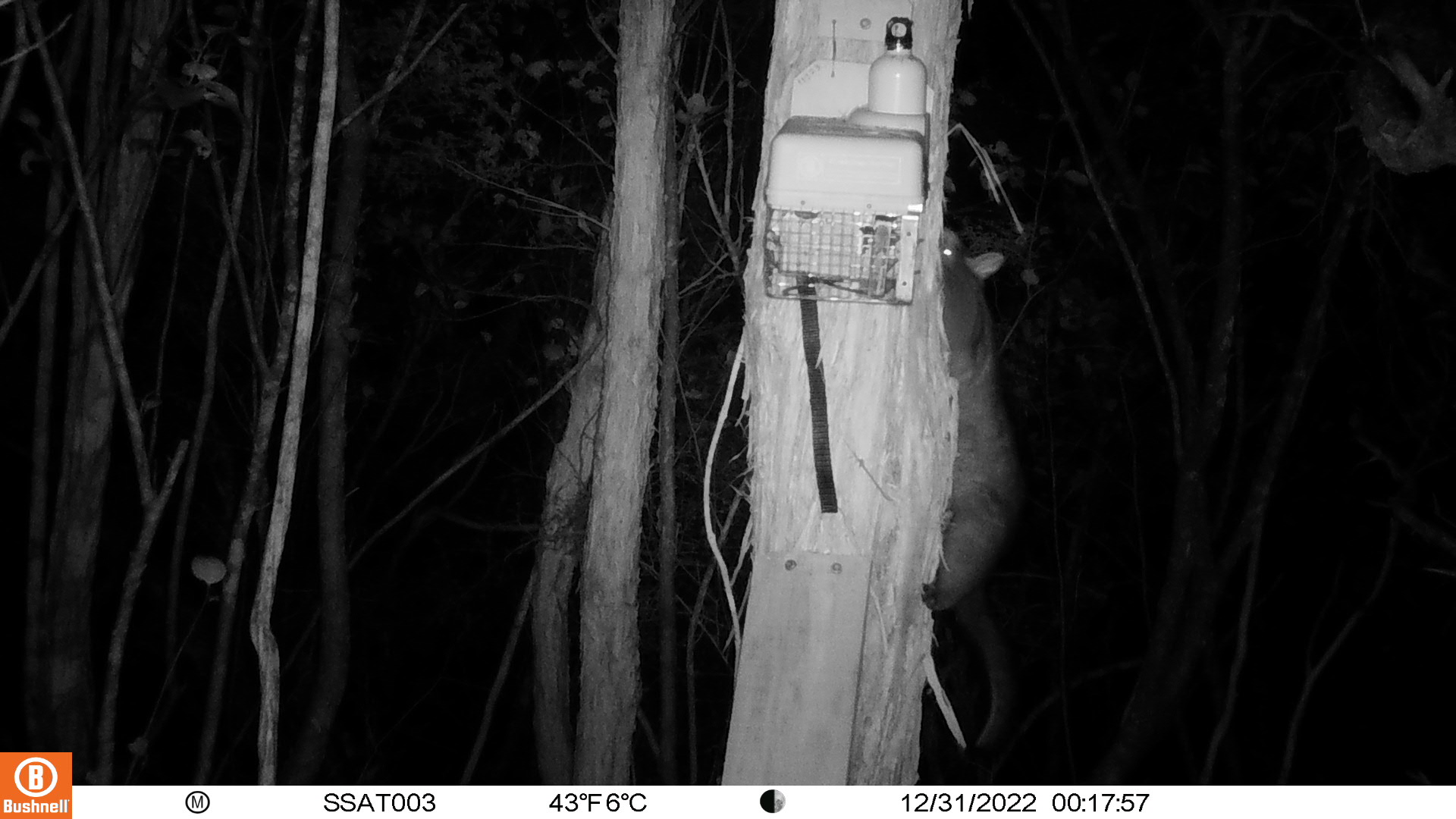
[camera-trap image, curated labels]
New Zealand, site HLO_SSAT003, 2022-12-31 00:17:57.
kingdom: Animalia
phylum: Chordata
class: Mammalia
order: Diprotodontia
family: Phalangeridae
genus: Trichosurus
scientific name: Trichosurus vulpecula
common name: common brushtail possum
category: possum